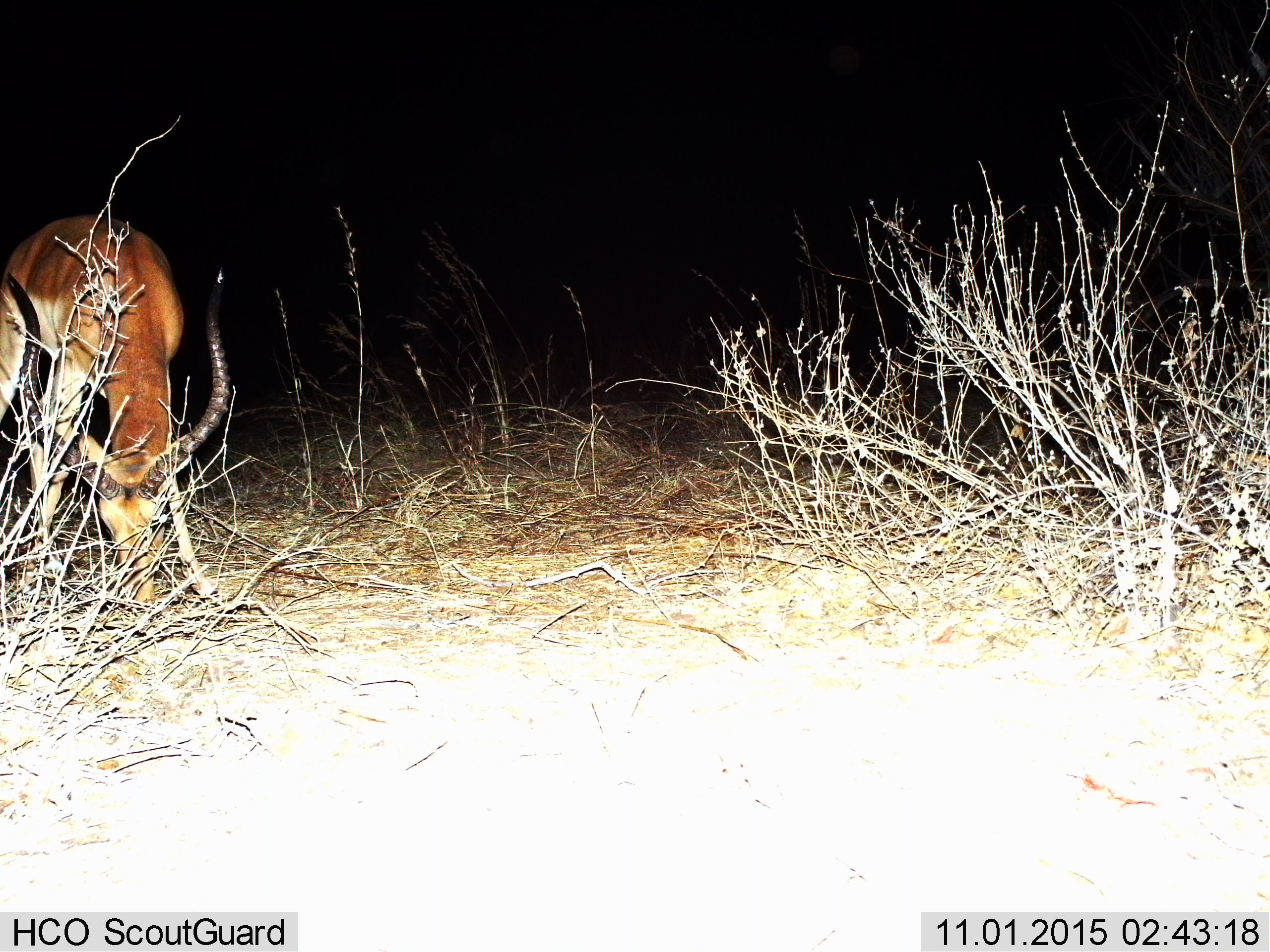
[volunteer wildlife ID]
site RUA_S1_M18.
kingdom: Animalia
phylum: Chordata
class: Mammalia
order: Artiodactyla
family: Bovidae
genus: Aepyceros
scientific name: Aepyceros melampus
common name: impala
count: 1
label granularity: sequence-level